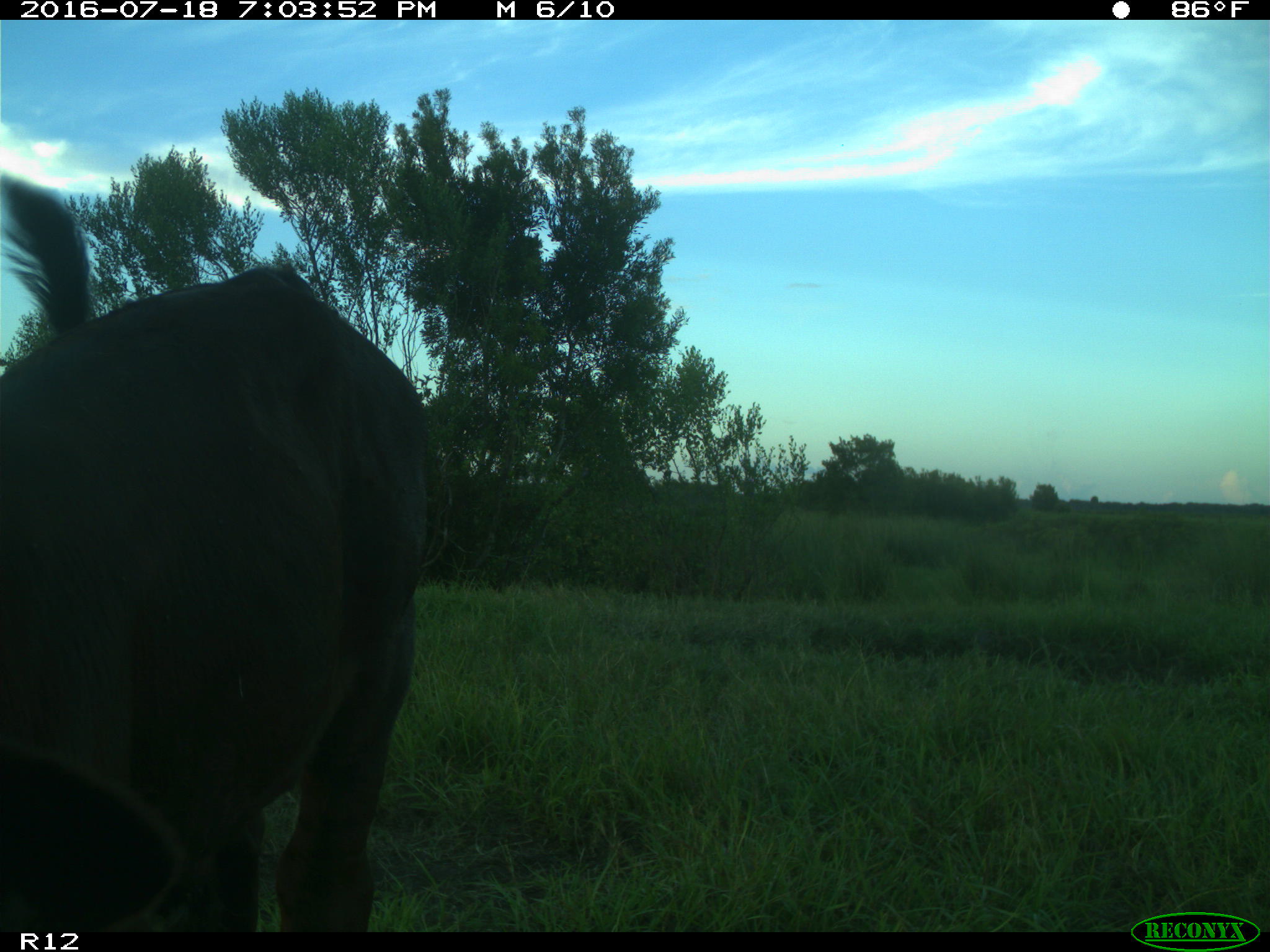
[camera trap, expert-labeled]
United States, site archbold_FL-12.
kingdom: Animalia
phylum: Chordata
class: Mammalia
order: Artiodactyla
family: Bovidae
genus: Bos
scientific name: Bos taurus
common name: domestic cow